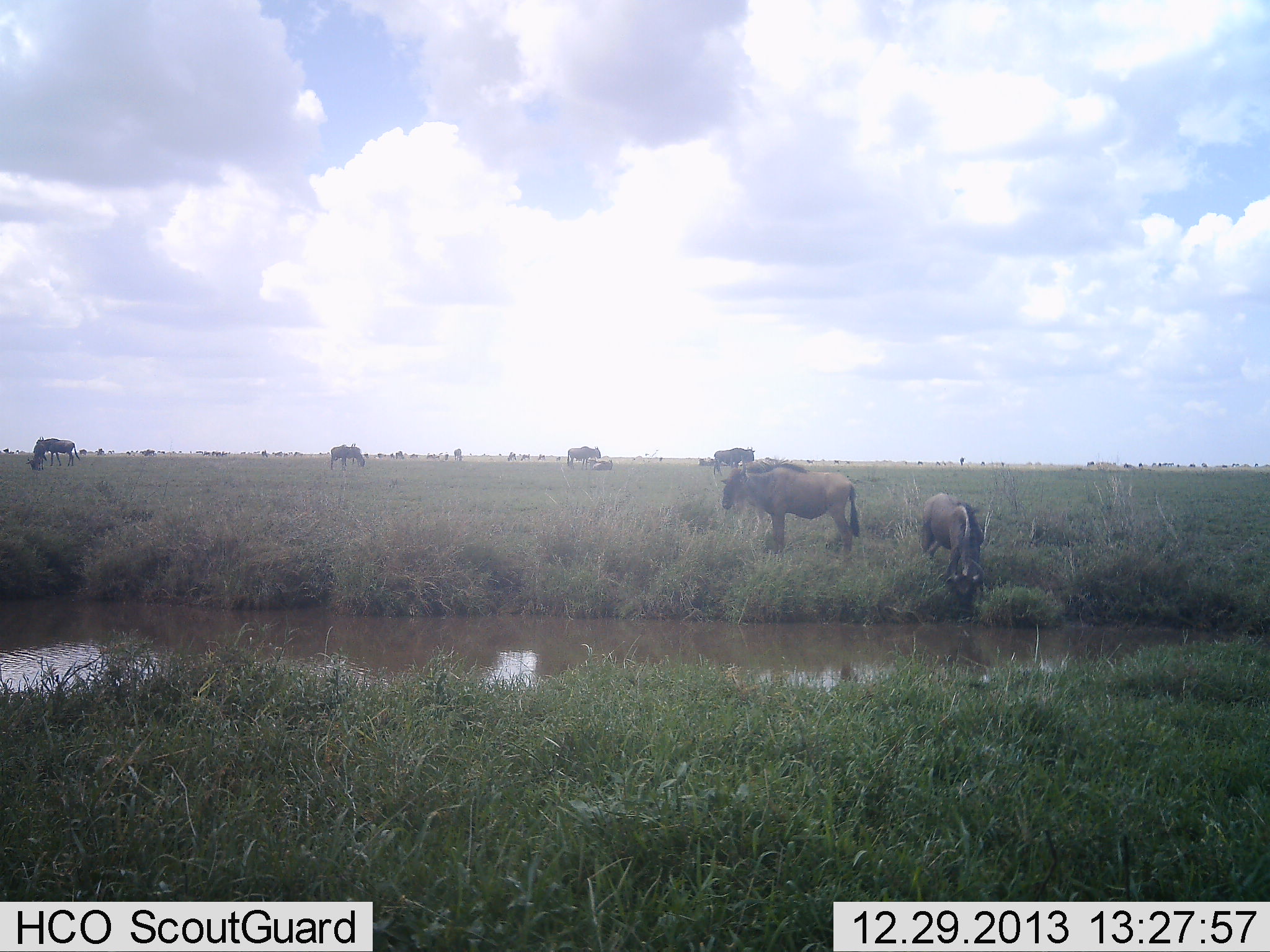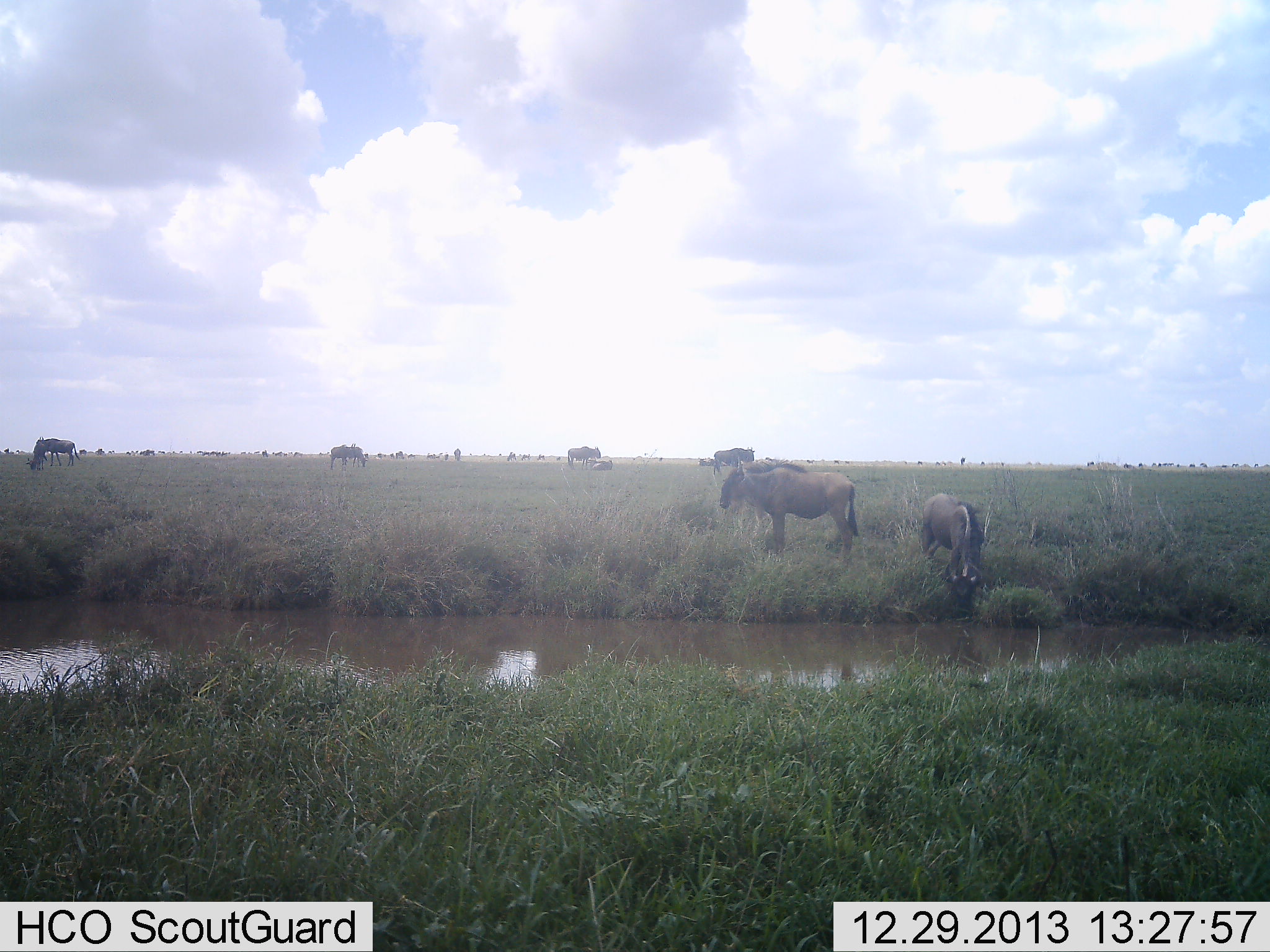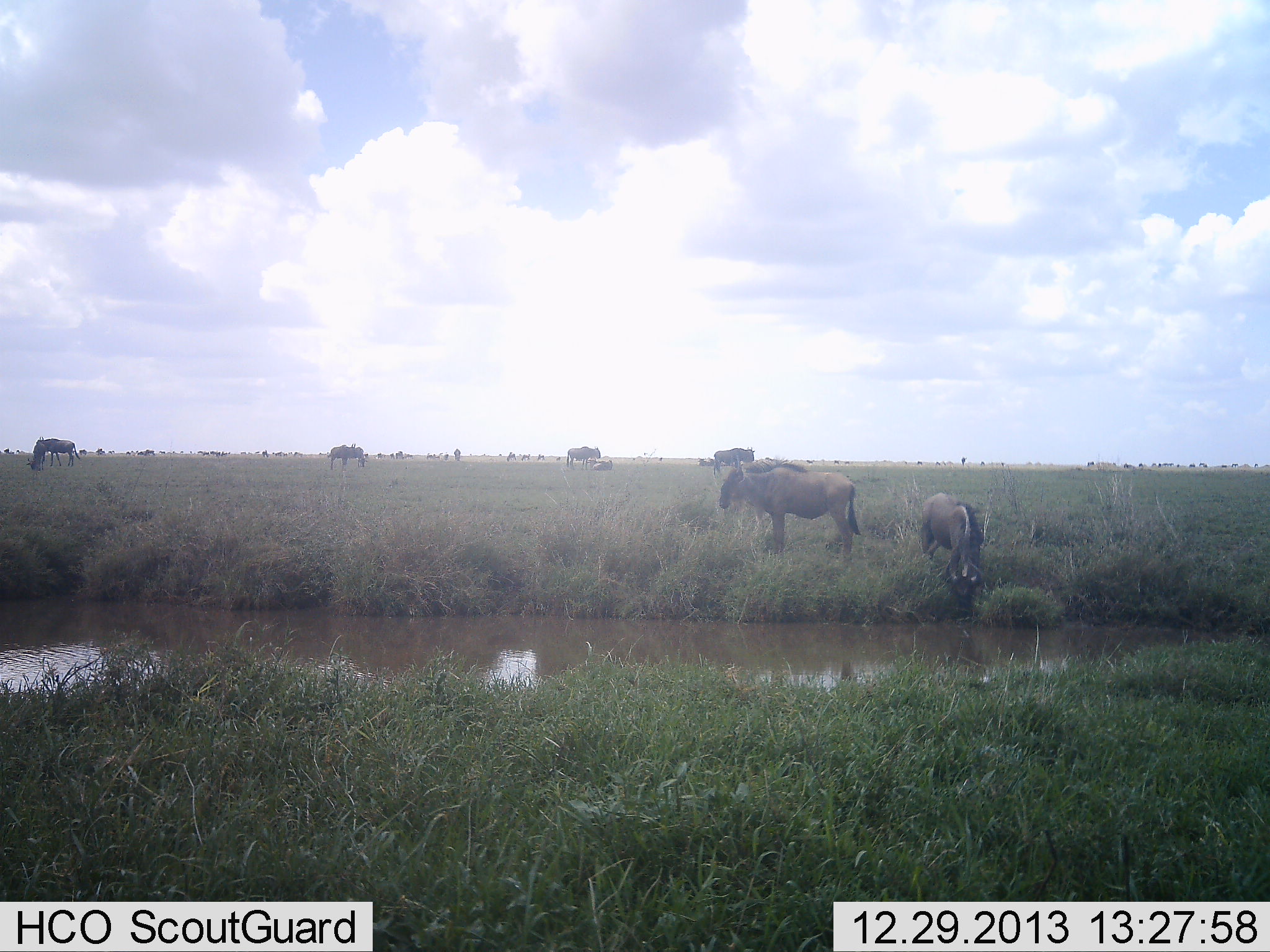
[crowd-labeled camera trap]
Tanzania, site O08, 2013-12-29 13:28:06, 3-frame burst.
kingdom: Animalia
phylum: Chordata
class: Mammalia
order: Artiodactyla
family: Bovidae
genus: Connochaetes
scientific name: Connochaetes taurinus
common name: blue wildebeest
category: wildebeest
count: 11-50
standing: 80%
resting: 10%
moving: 10%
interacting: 0%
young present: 0%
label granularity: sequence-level